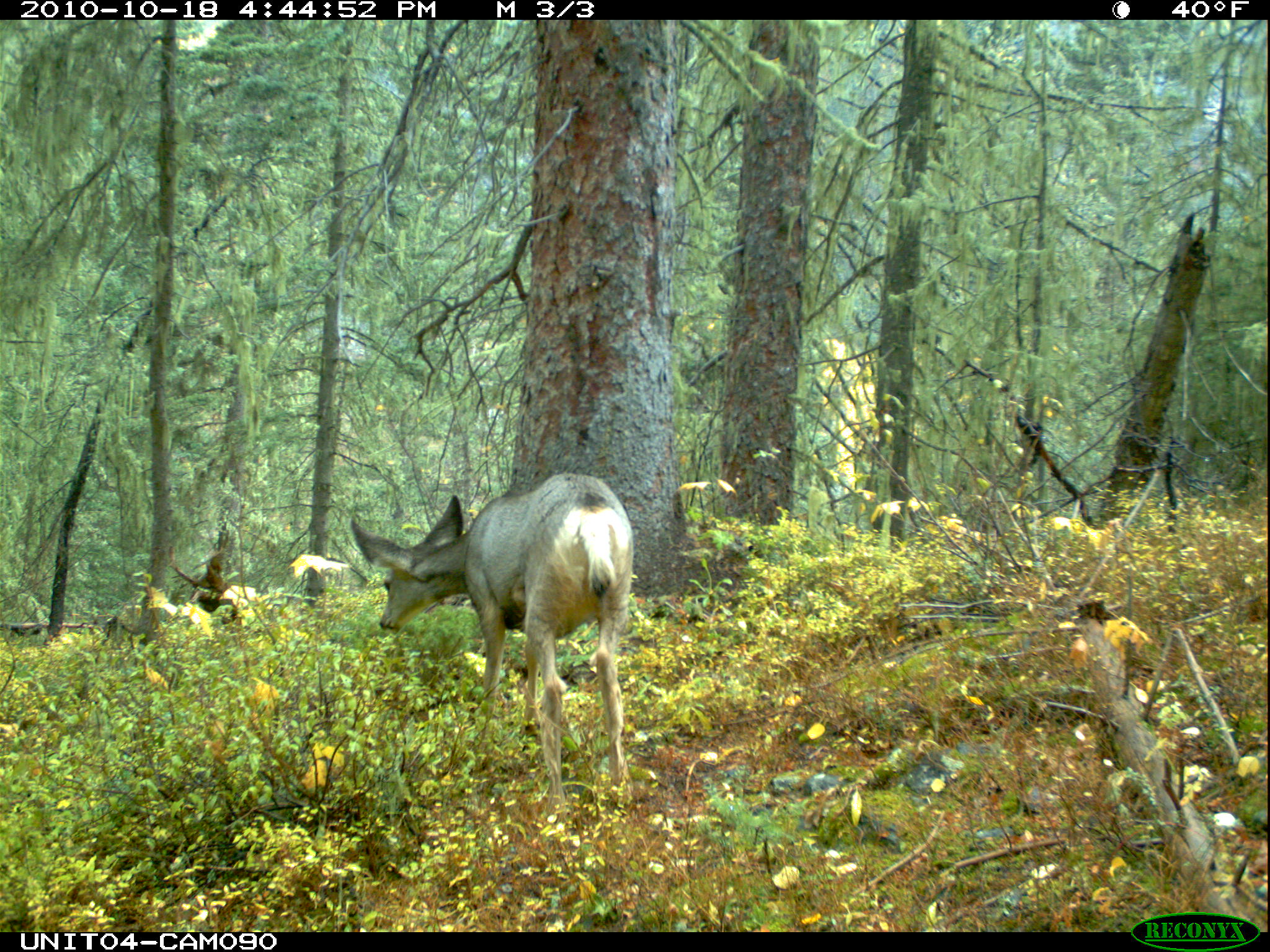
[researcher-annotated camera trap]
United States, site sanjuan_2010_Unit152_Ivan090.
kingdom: Animalia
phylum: Chordata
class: Mammalia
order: Artiodactyla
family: Cervidae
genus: Odocoileus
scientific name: Odocoileus hemionus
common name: mule deer